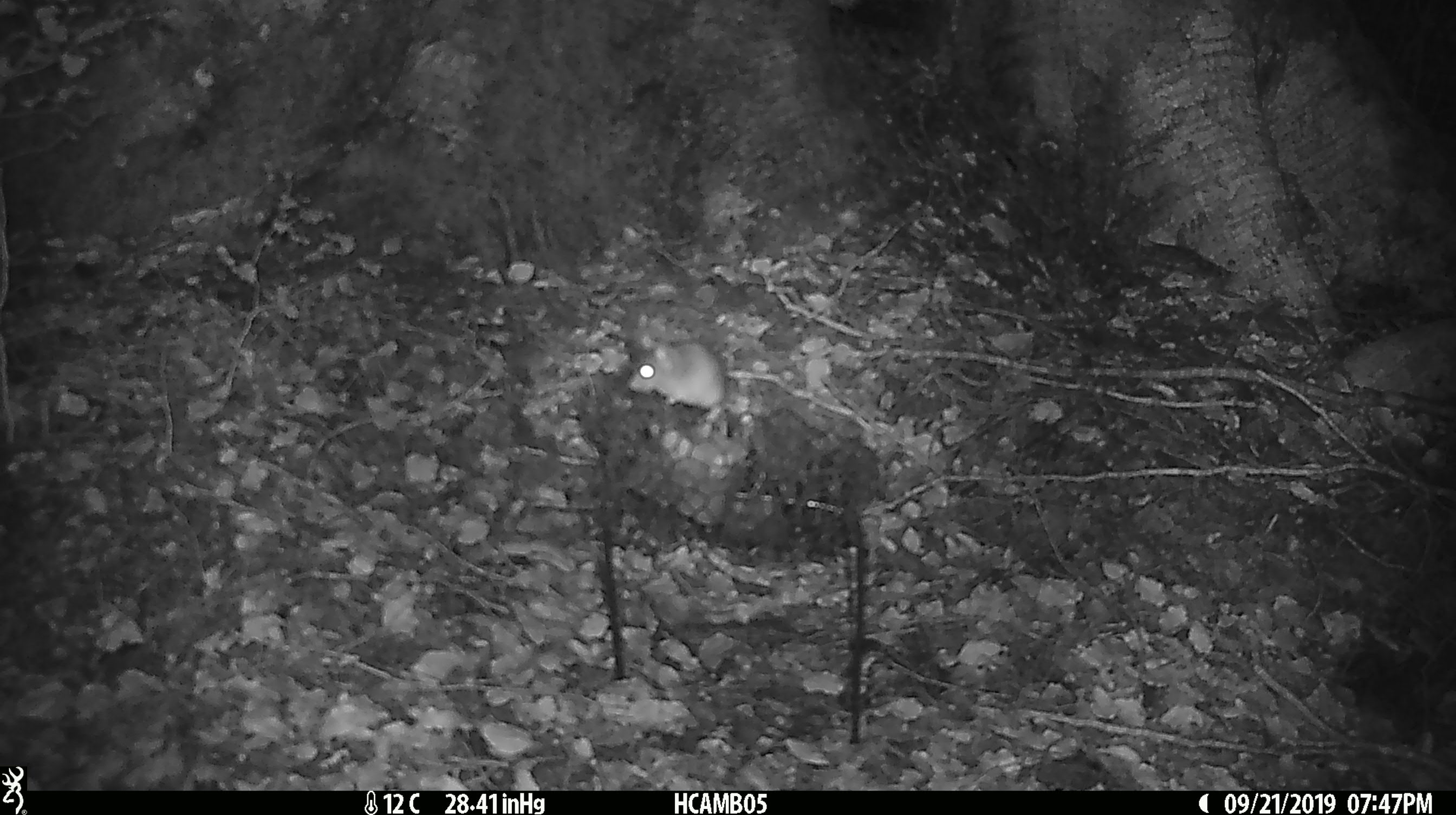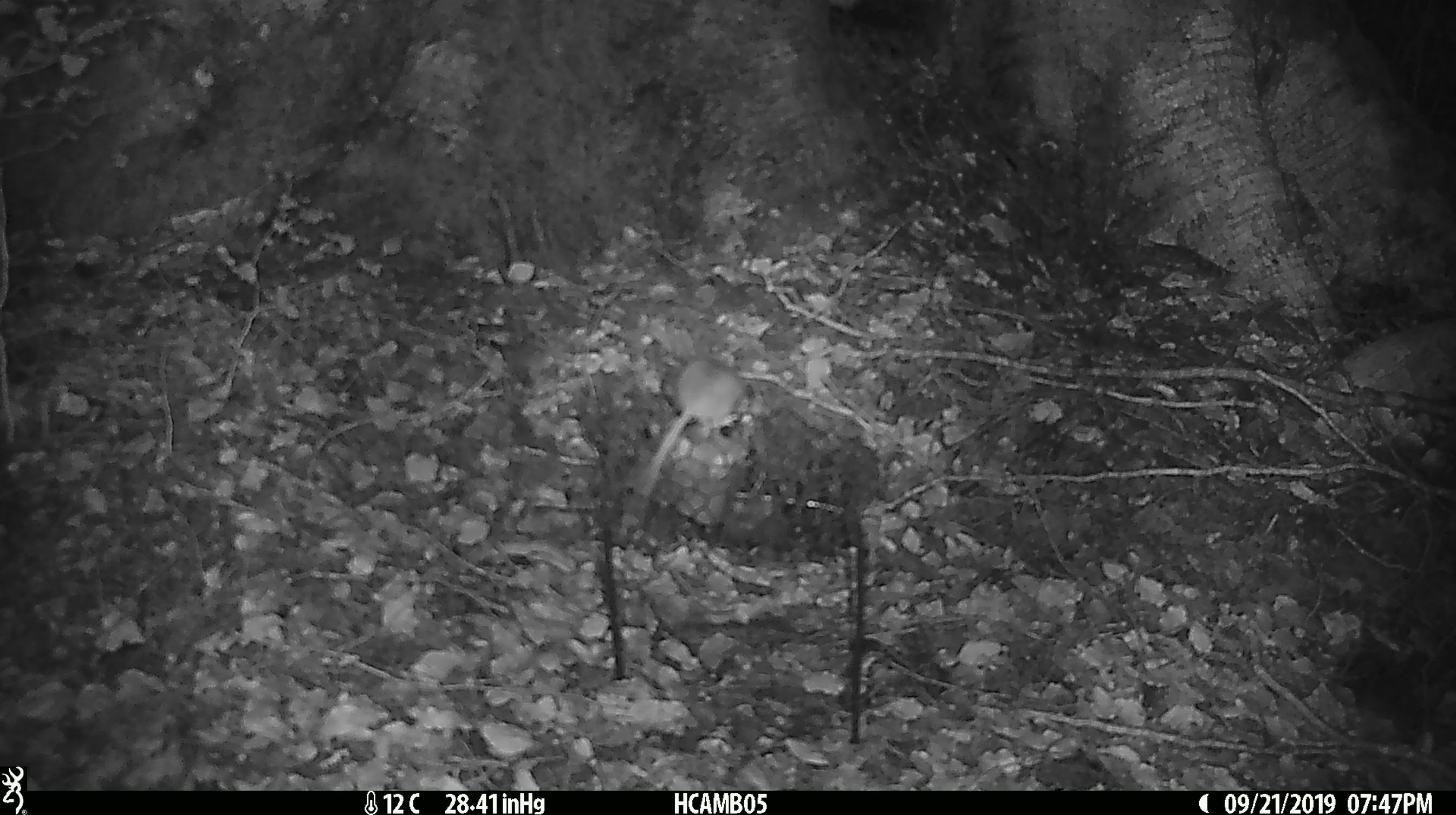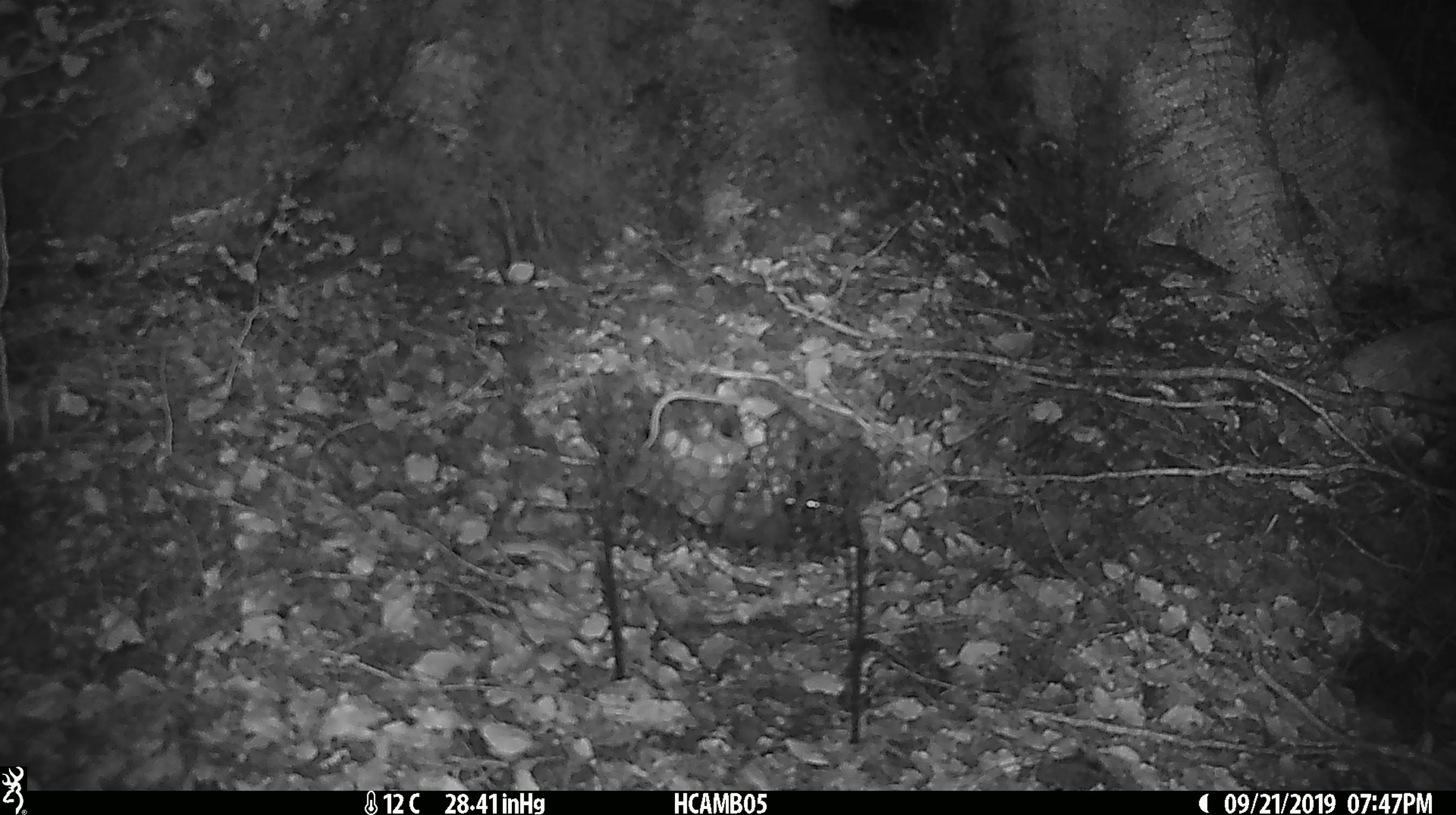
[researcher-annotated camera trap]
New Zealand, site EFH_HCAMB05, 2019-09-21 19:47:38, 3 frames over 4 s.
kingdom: Animalia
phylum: Chordata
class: Mammalia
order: Rodentia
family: Muridae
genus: Mus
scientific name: Mus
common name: mouse